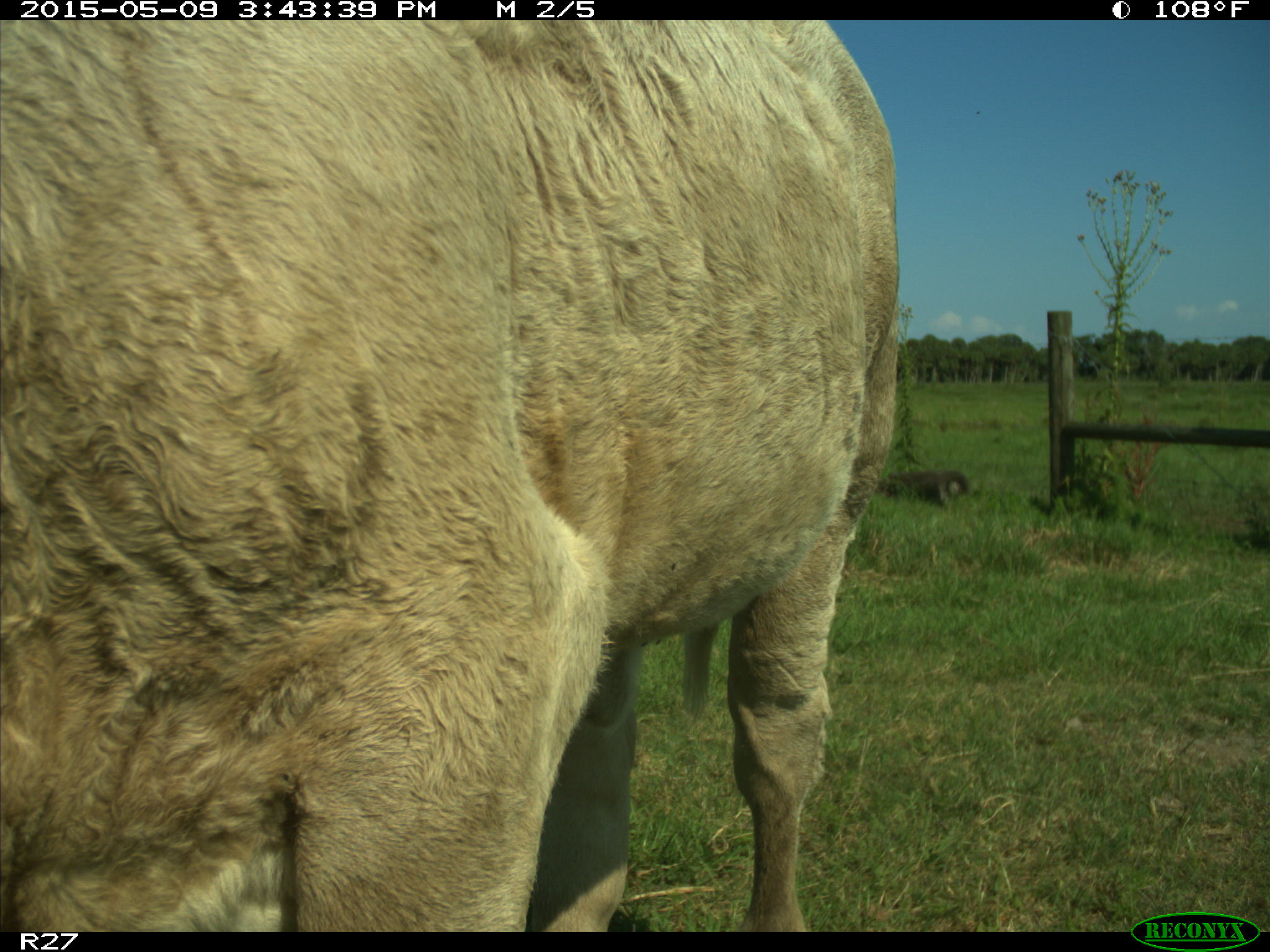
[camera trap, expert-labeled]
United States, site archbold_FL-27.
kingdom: Animalia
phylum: Chordata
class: Mammalia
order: Artiodactyla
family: Bovidae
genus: Bos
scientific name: Bos taurus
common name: domestic cow